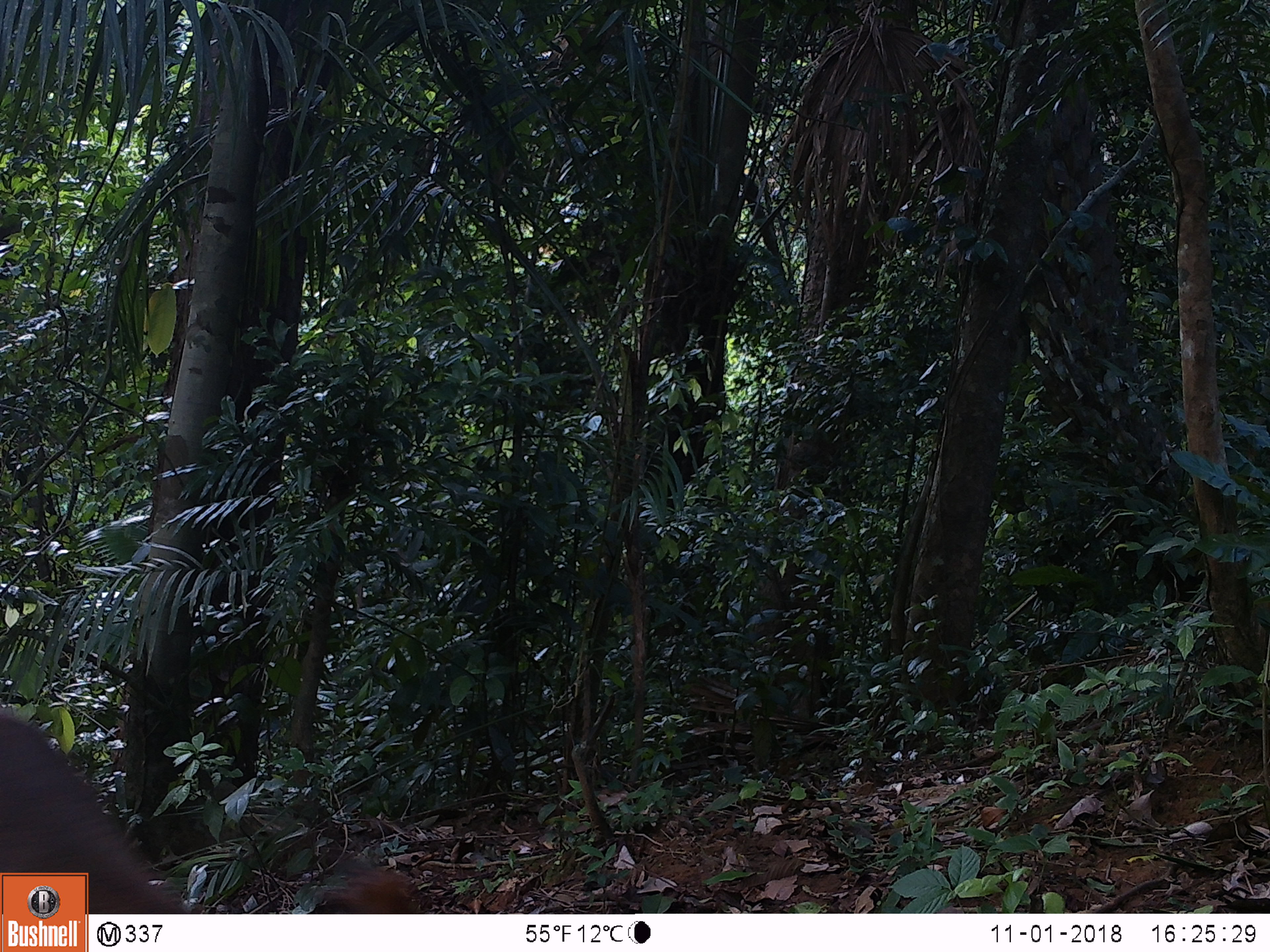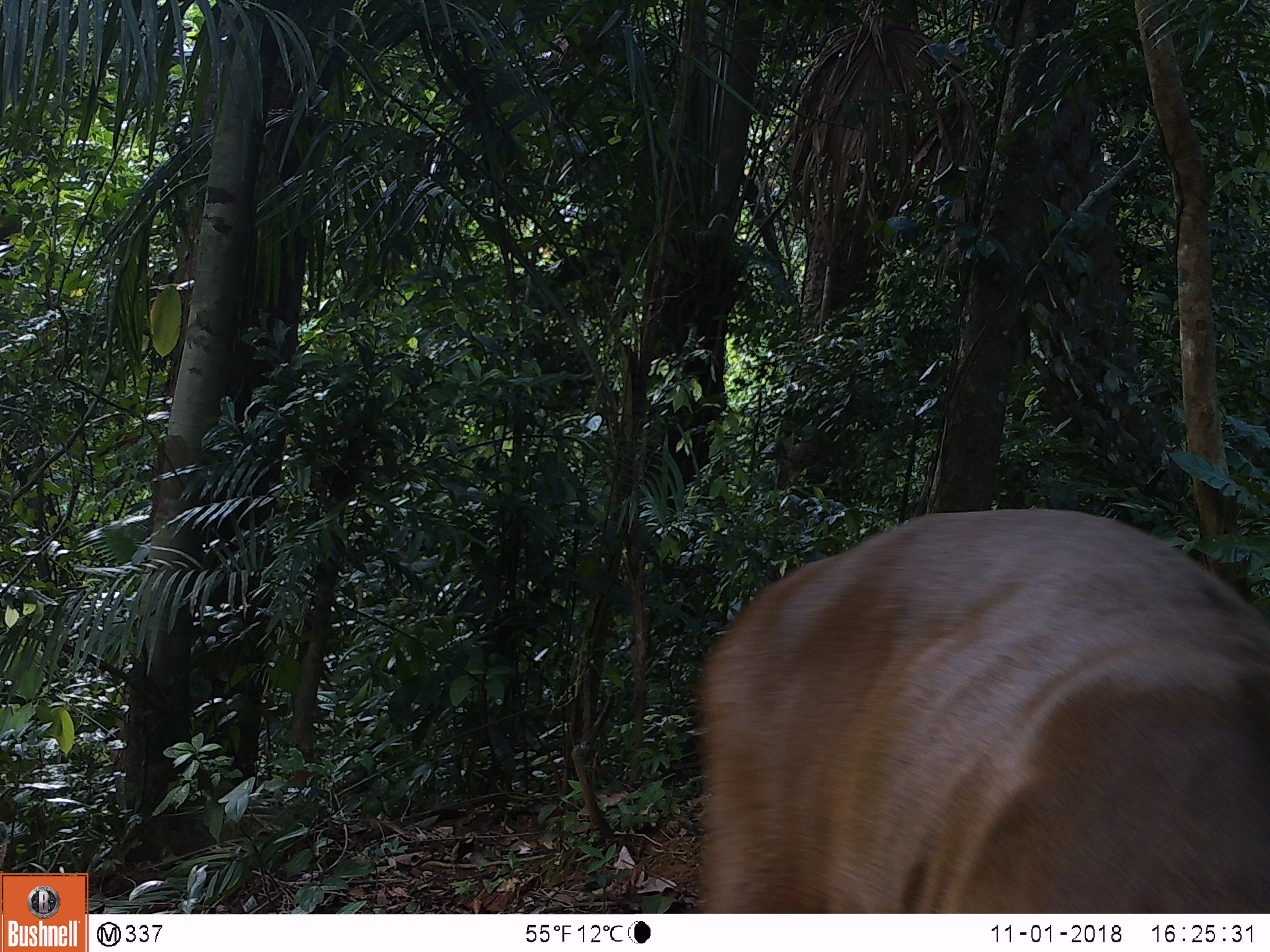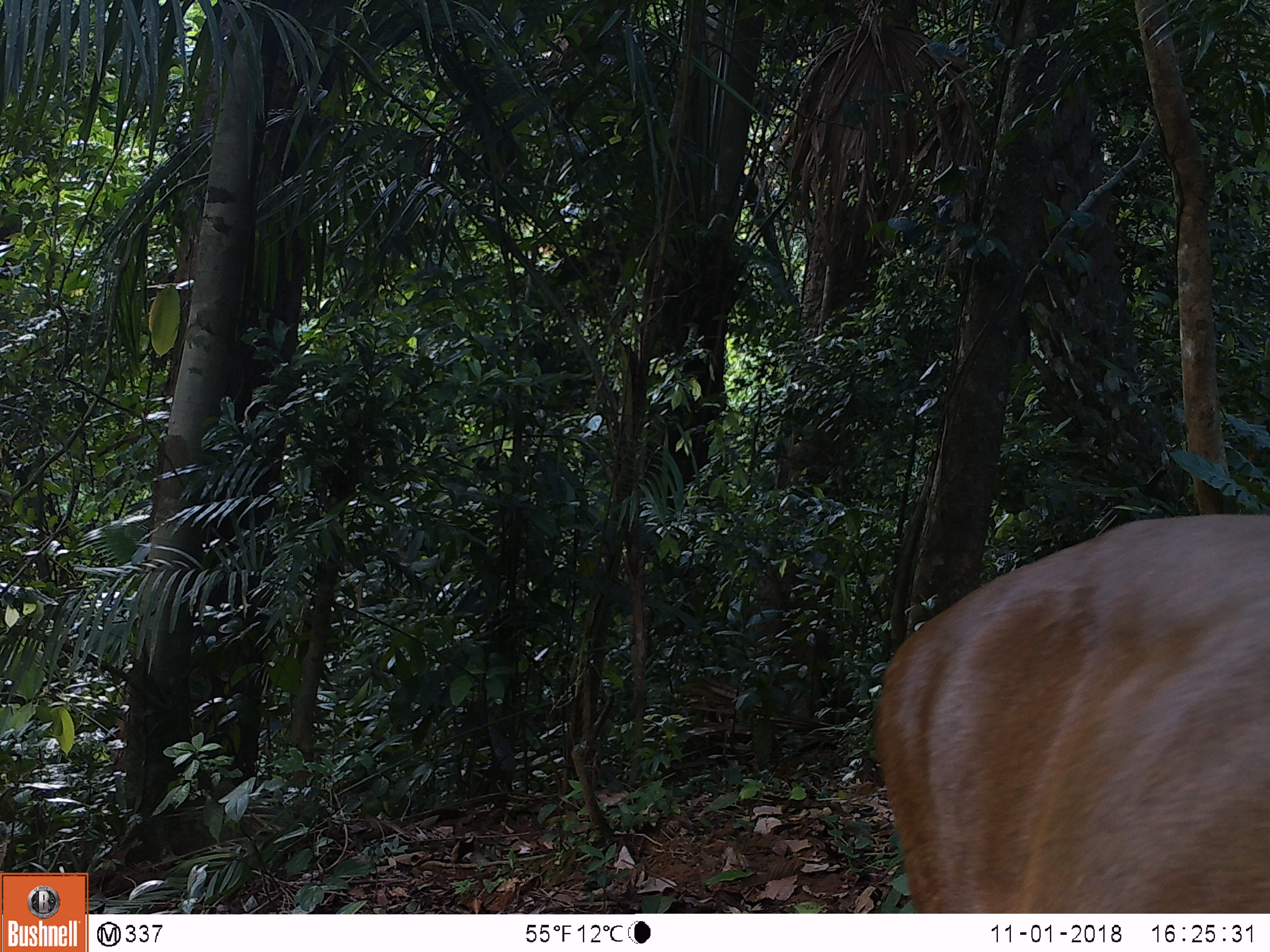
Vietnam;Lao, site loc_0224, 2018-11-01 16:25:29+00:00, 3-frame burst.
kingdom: Animalia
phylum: Chordata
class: Mammalia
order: Artiodactyla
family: Cervidae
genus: Muntiacus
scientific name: Muntiacus vuquangensis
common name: large-antlered muntjac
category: large antlered muntjac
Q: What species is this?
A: Large antlered muntjac (large-antlered muntjac) (Muntiacus vuquangensis).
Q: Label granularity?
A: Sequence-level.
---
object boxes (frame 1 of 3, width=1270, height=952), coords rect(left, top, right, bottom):
large antlered muntjac: rect(0, 707, 428, 914)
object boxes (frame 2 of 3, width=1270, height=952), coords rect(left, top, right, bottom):
large antlered muntjac: rect(695, 508, 1270, 913)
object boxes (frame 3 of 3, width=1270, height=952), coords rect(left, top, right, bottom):
large antlered muntjac: rect(871, 513, 1270, 913)